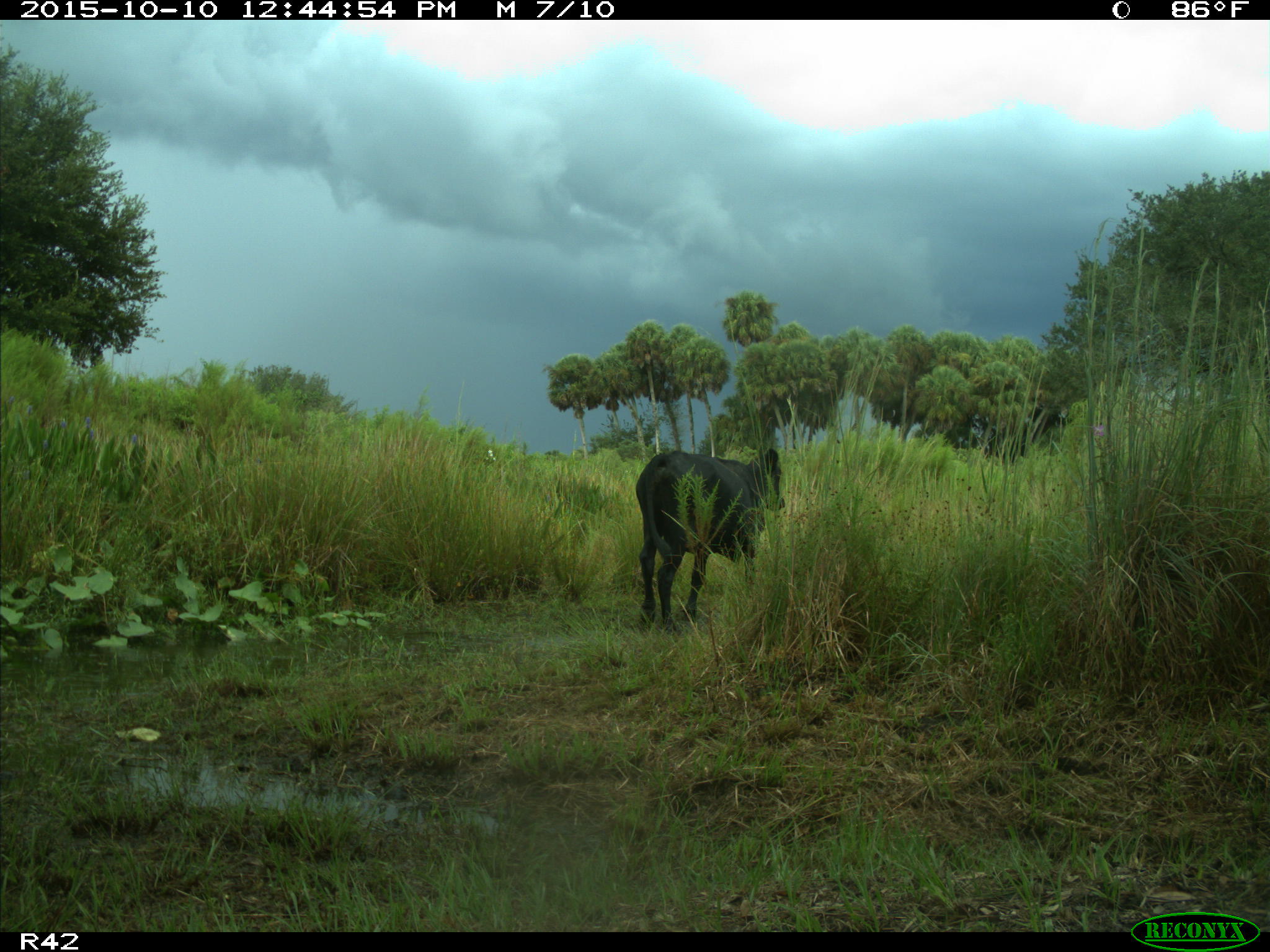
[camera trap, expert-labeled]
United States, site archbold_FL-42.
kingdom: Animalia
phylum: Chordata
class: Mammalia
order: Artiodactyla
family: Bovidae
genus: Bos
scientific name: Bos taurus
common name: domestic cow